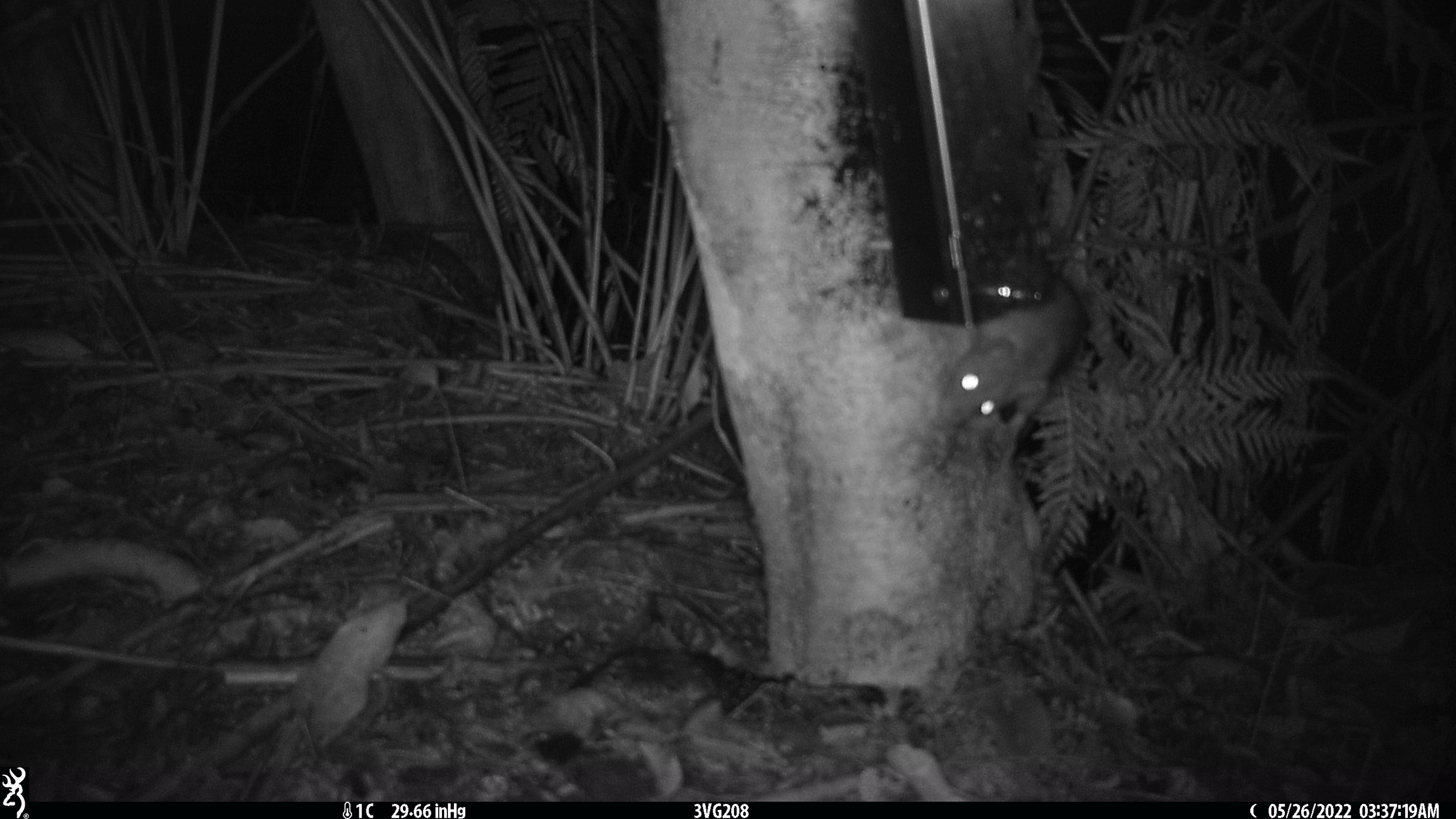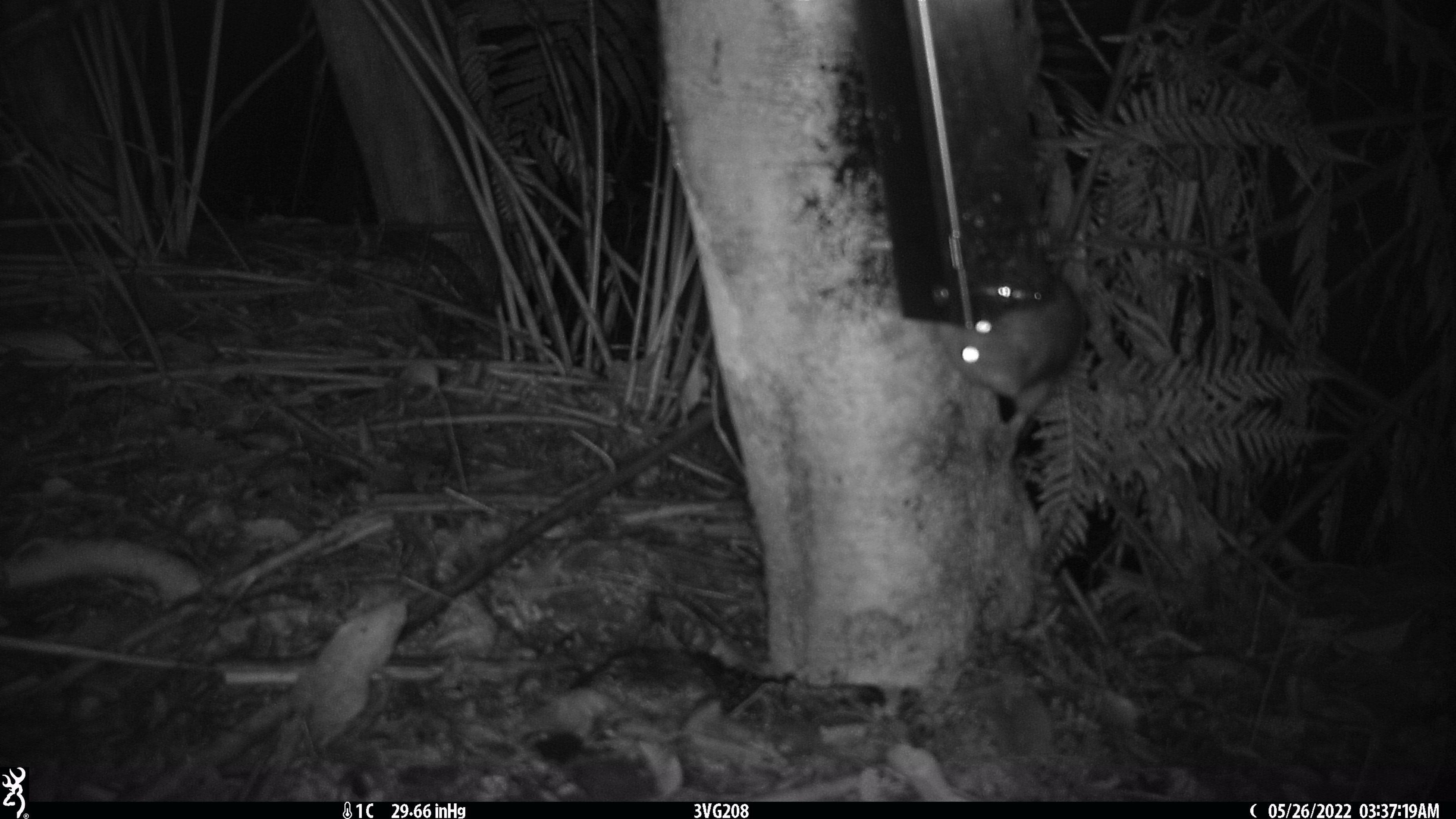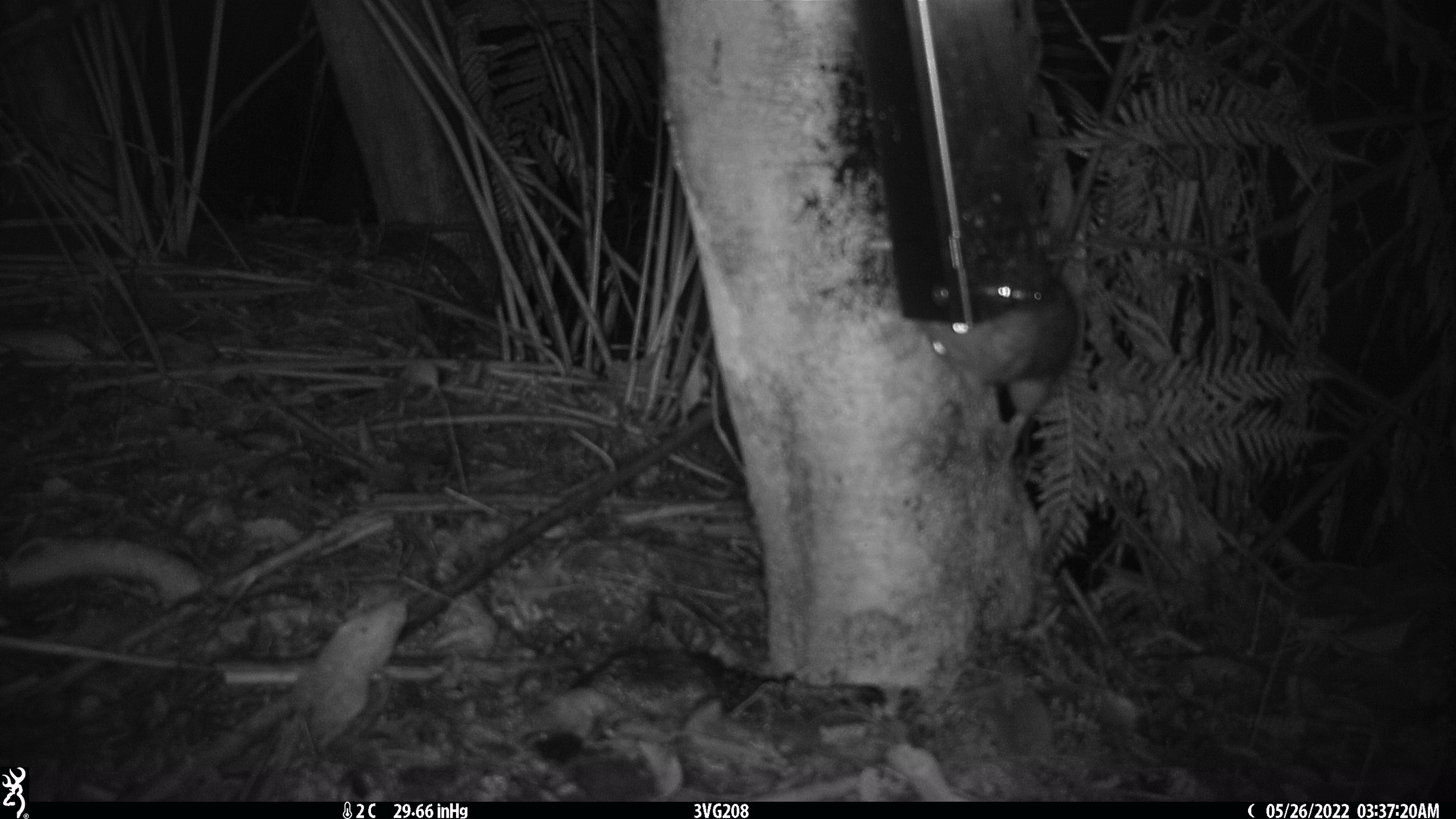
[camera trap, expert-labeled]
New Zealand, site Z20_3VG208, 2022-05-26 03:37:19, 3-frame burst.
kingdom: Animalia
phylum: Chordata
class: Mammalia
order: Rodentia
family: Muridae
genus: Rattus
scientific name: Rattus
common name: rat